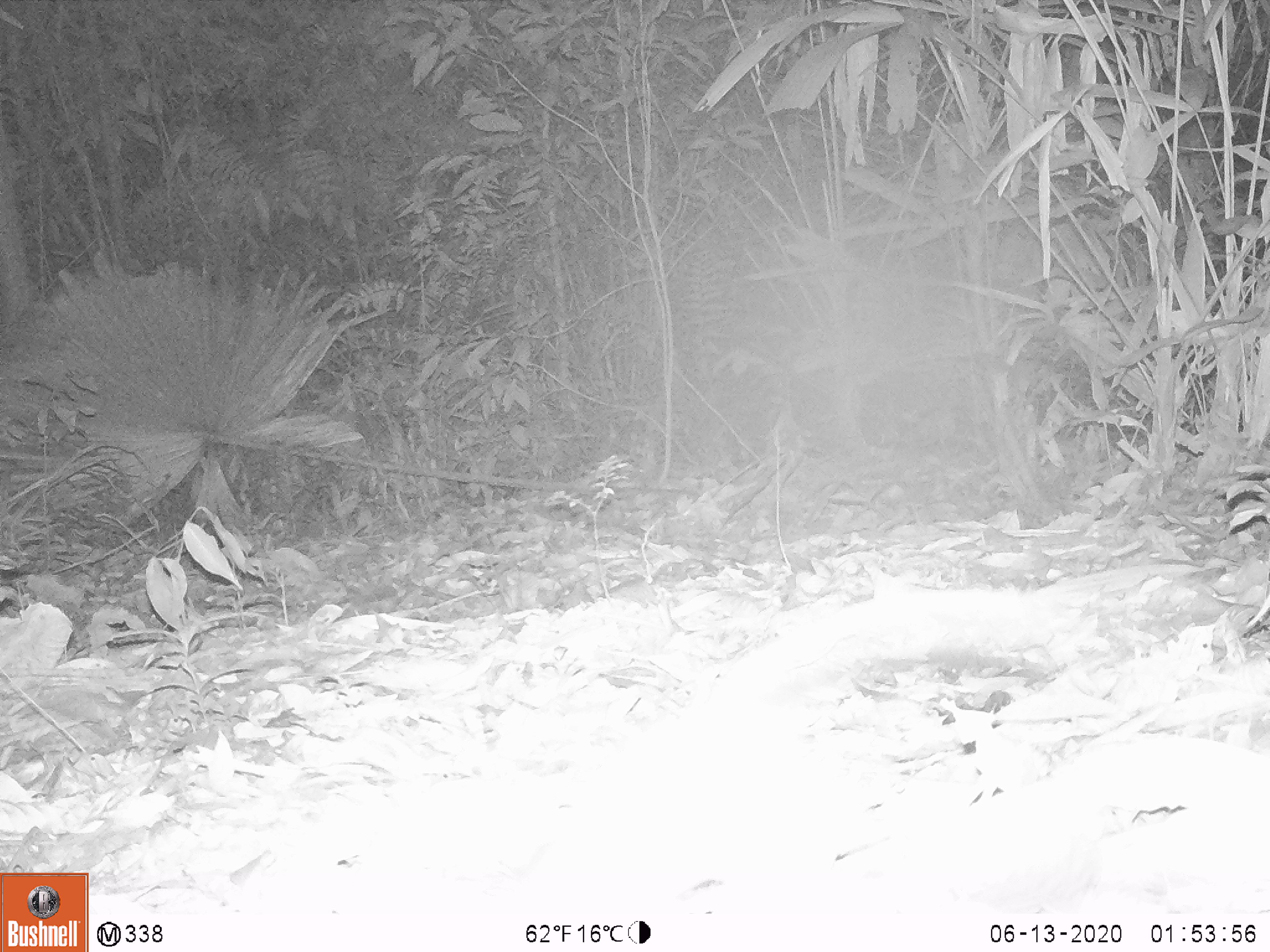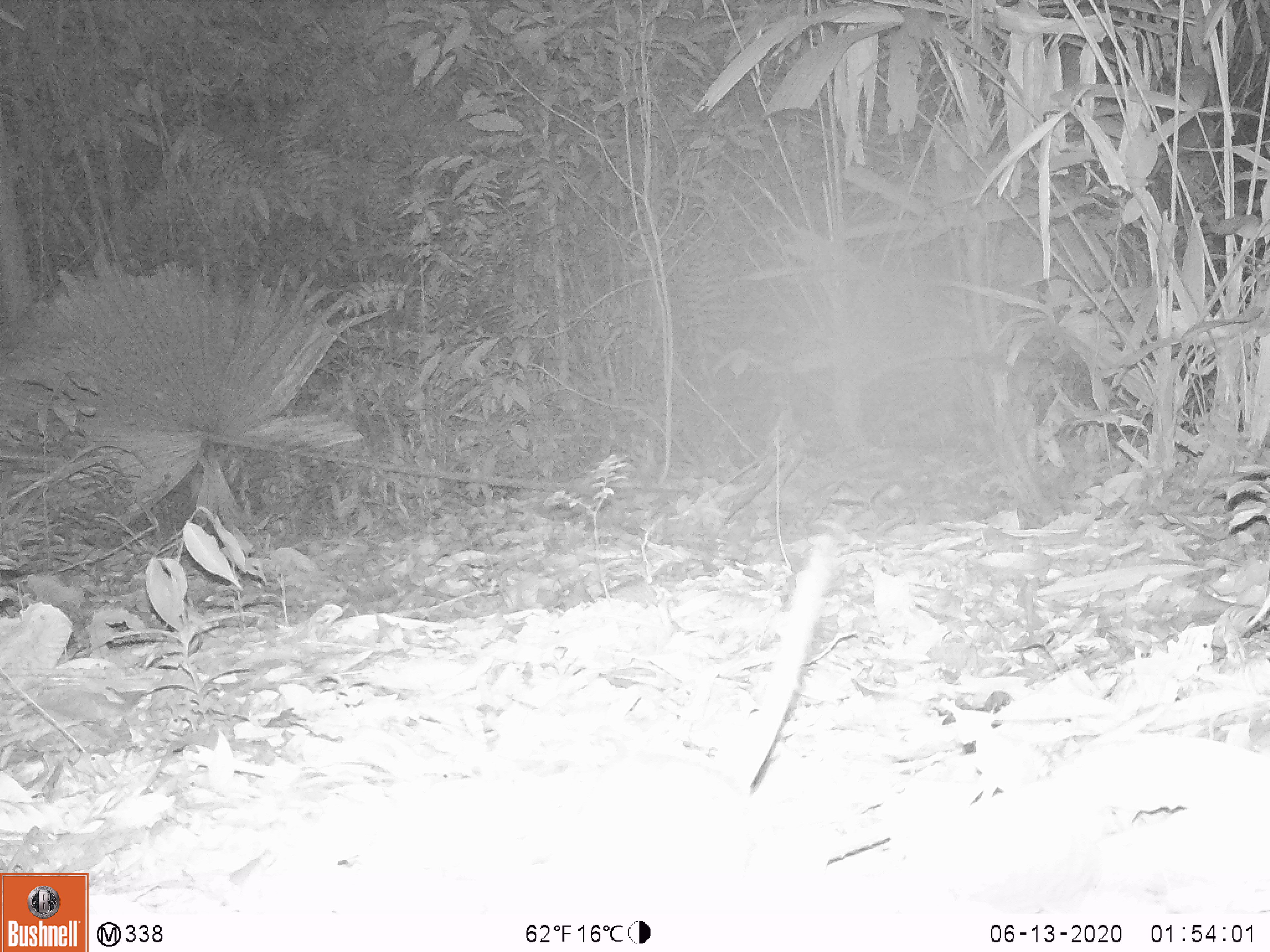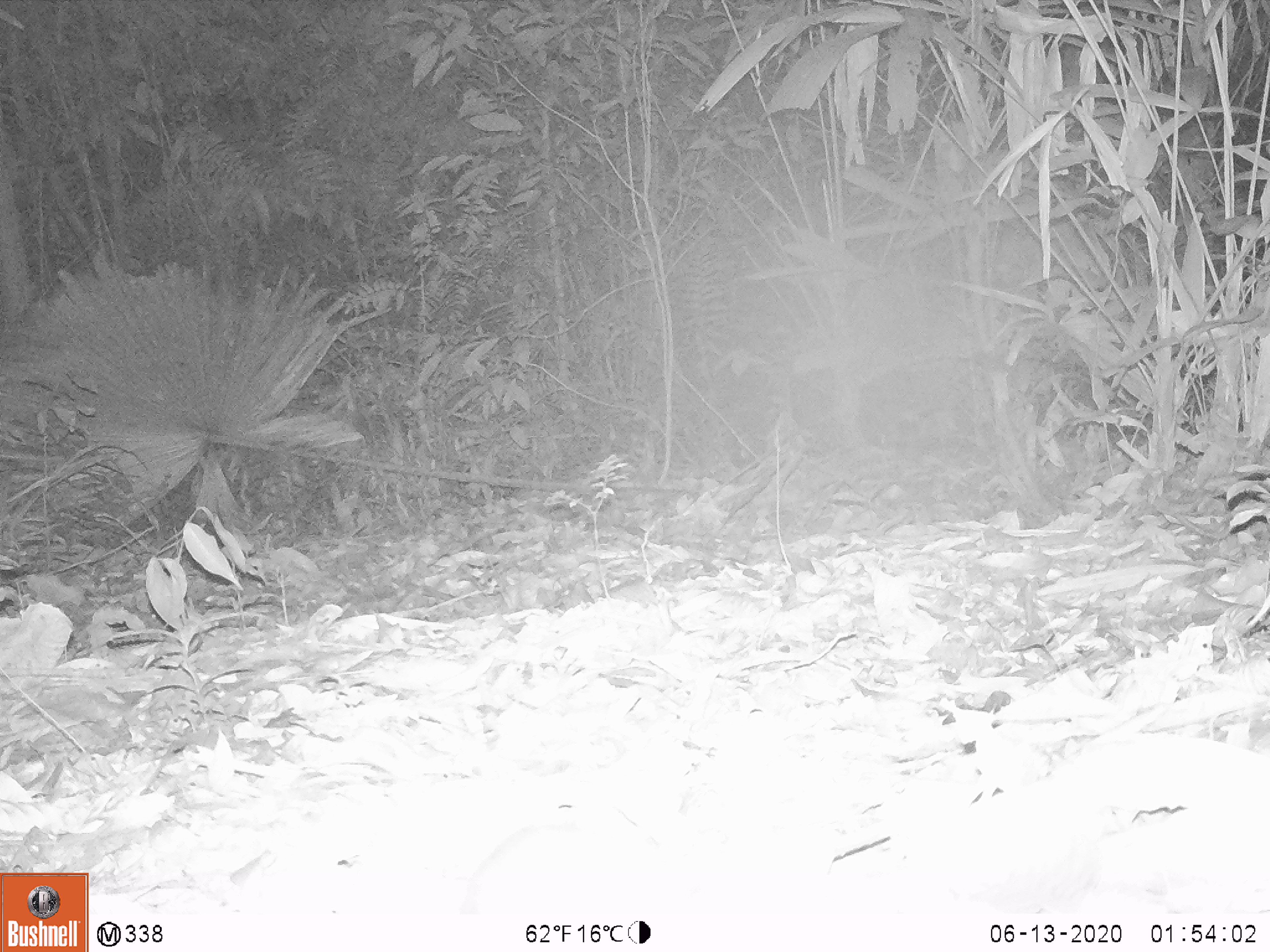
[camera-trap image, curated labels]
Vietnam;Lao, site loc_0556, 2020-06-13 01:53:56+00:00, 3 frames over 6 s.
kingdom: Animalia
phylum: Chordata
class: Mammalia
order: Rodentia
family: Muridae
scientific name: Muridae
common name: old-world mice and rats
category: unidentified murid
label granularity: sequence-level